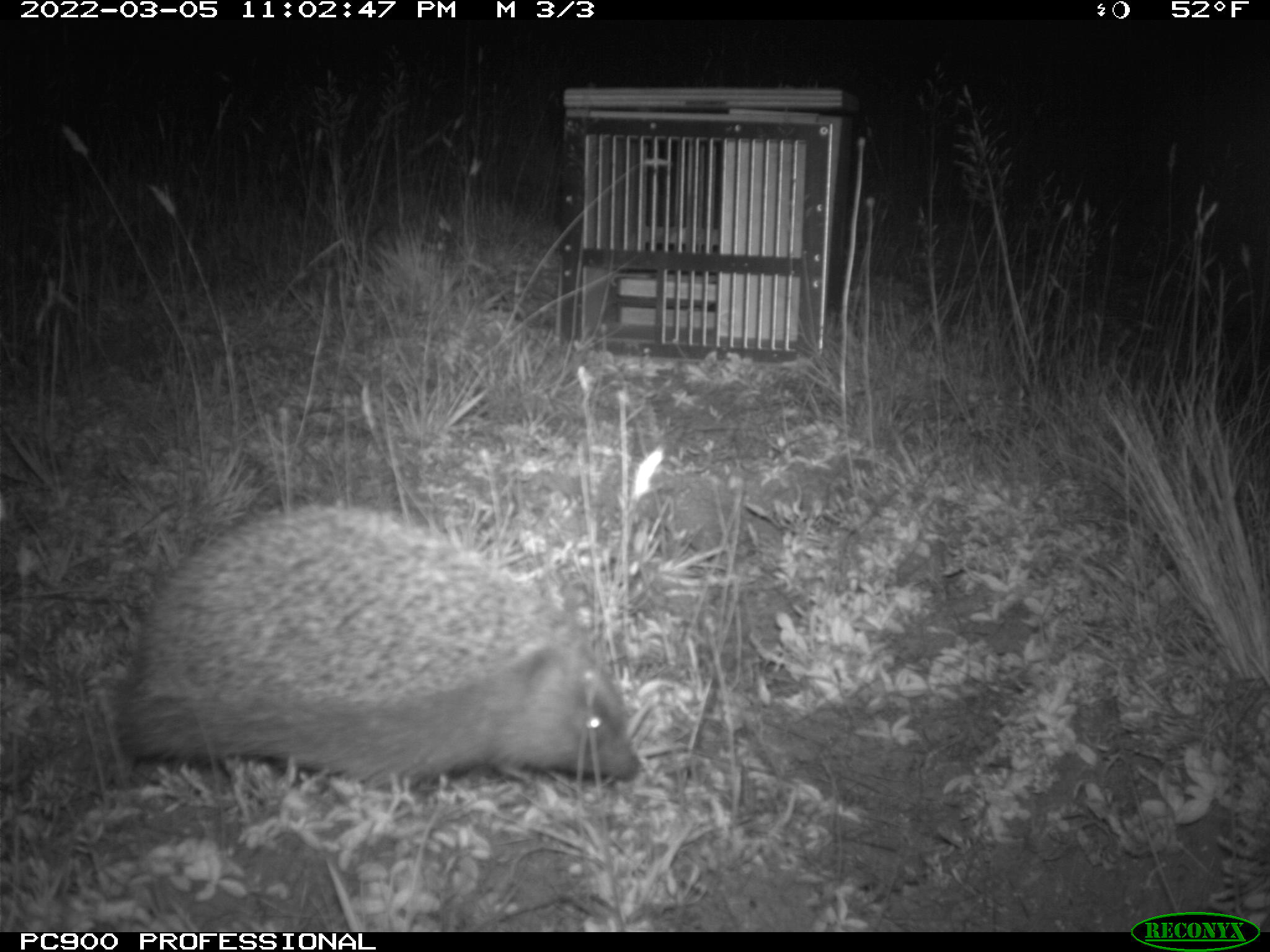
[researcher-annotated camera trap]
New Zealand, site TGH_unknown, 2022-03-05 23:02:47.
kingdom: Animalia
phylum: Chordata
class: Mammalia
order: Eulipotyphla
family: Erinaceidae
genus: Erinaceus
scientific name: Erinaceus europaeus europaeus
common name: european hedgehog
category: hedgehog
Hedgehog (european hedgehog) (Erinaceus europaeus europaeus).